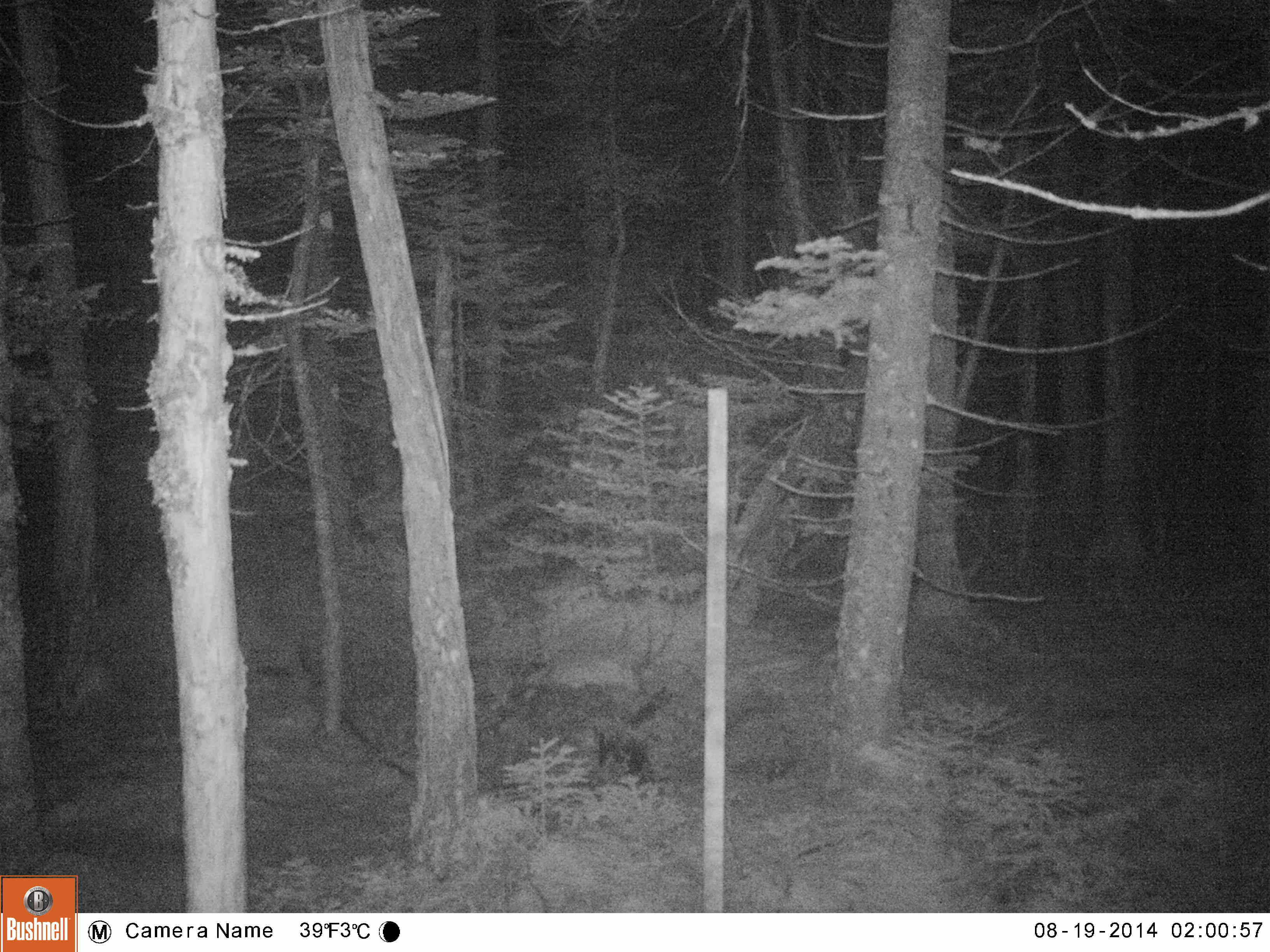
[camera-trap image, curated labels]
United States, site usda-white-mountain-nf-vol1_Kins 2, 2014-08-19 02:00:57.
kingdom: Animalia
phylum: Chordata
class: Mammalia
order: Artiodactyla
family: Cervidae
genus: Alces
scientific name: Alces alces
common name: moose